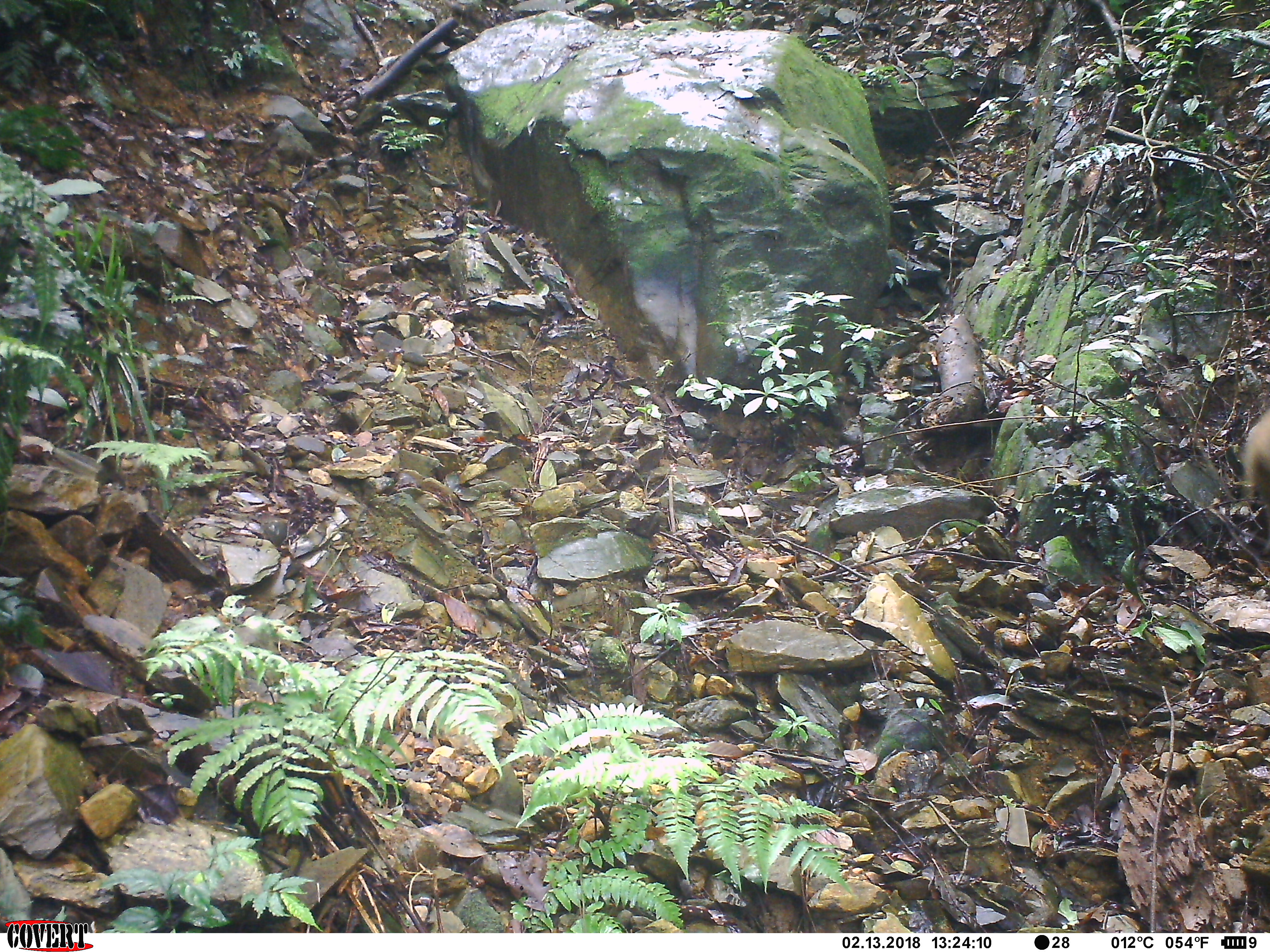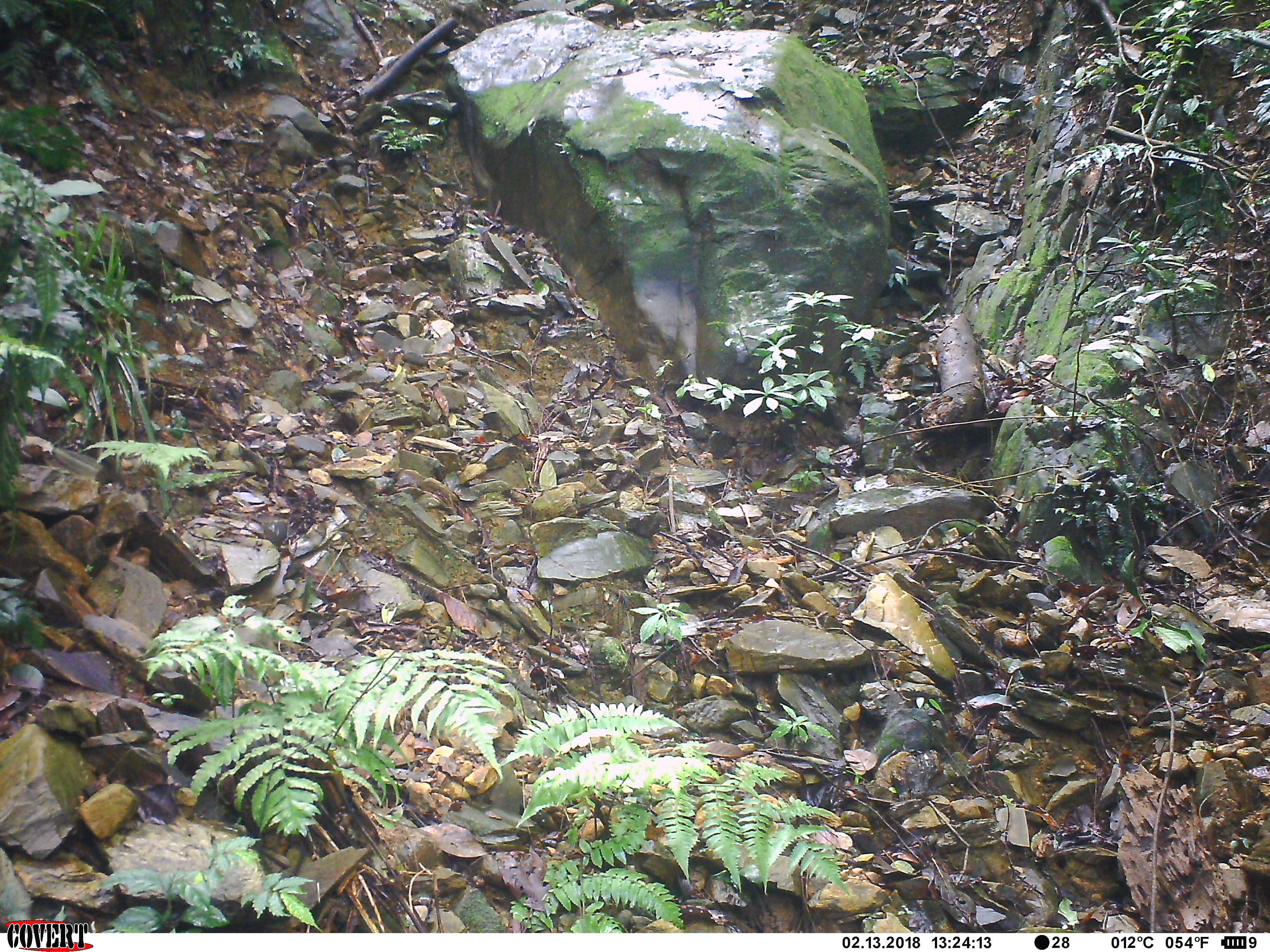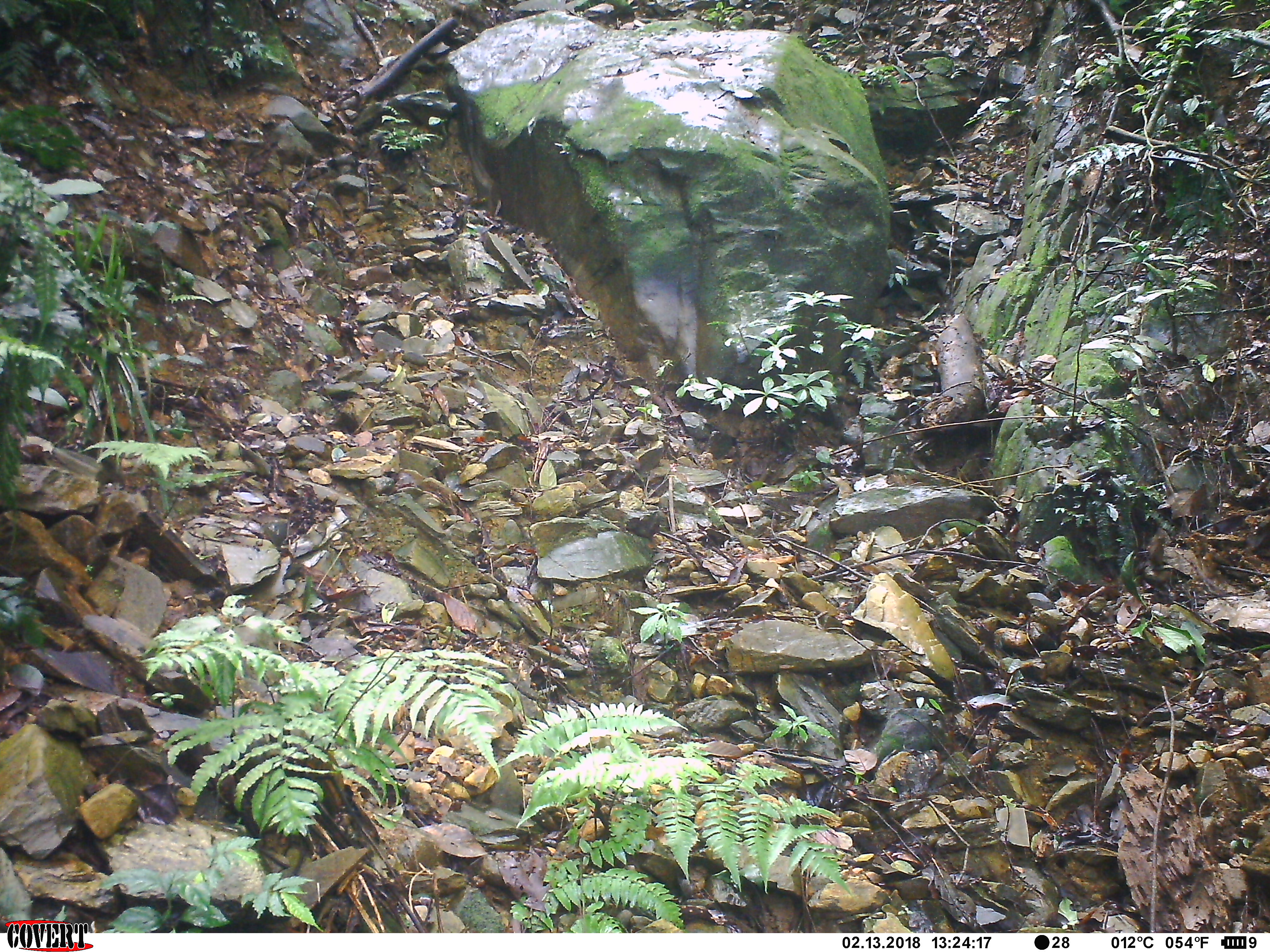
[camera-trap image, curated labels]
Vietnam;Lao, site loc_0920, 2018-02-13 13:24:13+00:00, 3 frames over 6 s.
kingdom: Animalia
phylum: Chordata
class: Mammalia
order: Artiodactyla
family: Suidae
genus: Sus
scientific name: Sus scrofa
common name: eurasian wild pig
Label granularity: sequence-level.